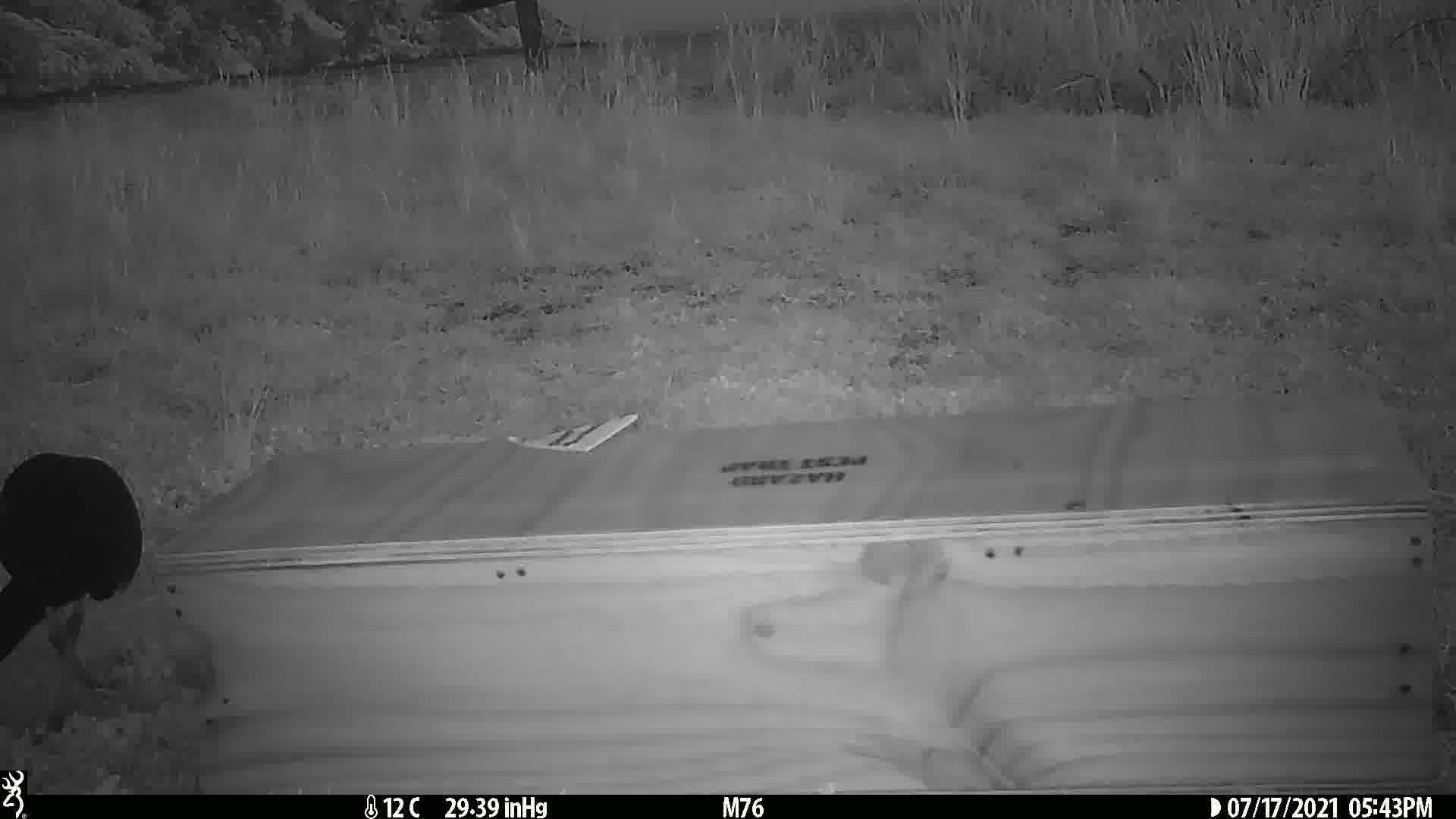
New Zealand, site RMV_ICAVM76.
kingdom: Animalia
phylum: Chordata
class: Aves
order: Gruiformes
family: Rallidae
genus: Porphyrio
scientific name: Porphyrio melanotus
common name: australasian swamphen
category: pukeko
Pukeko (australasian swamphen) (Porphyrio melanotus).